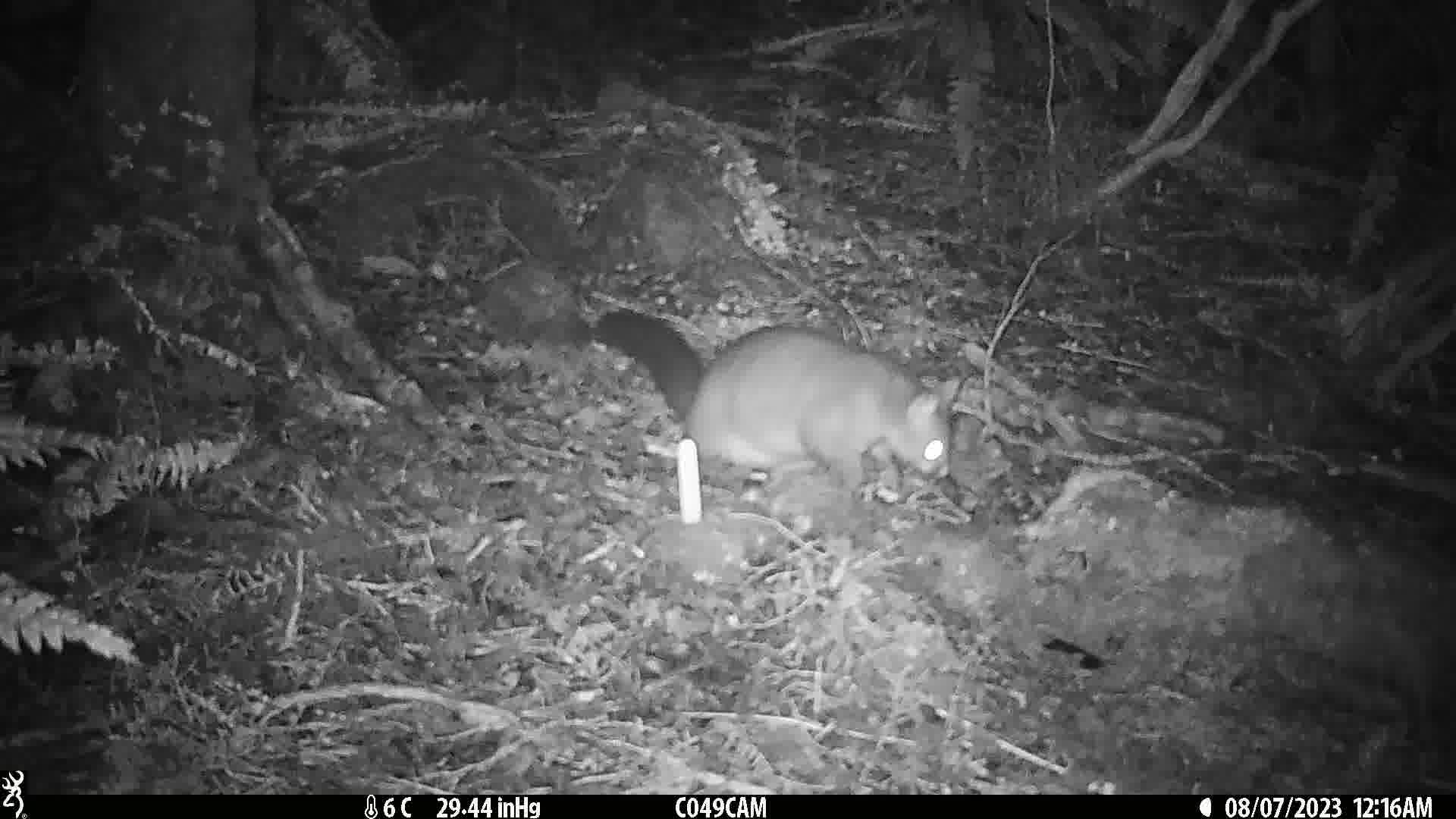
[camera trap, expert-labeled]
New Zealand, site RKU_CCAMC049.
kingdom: Animalia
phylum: Chordata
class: Mammalia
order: Diprotodontia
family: Phalangeridae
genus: Trichosurus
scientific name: Trichosurus vulpecula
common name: common brushtail possum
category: possum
Possum (common brushtail possum) (Trichosurus vulpecula).